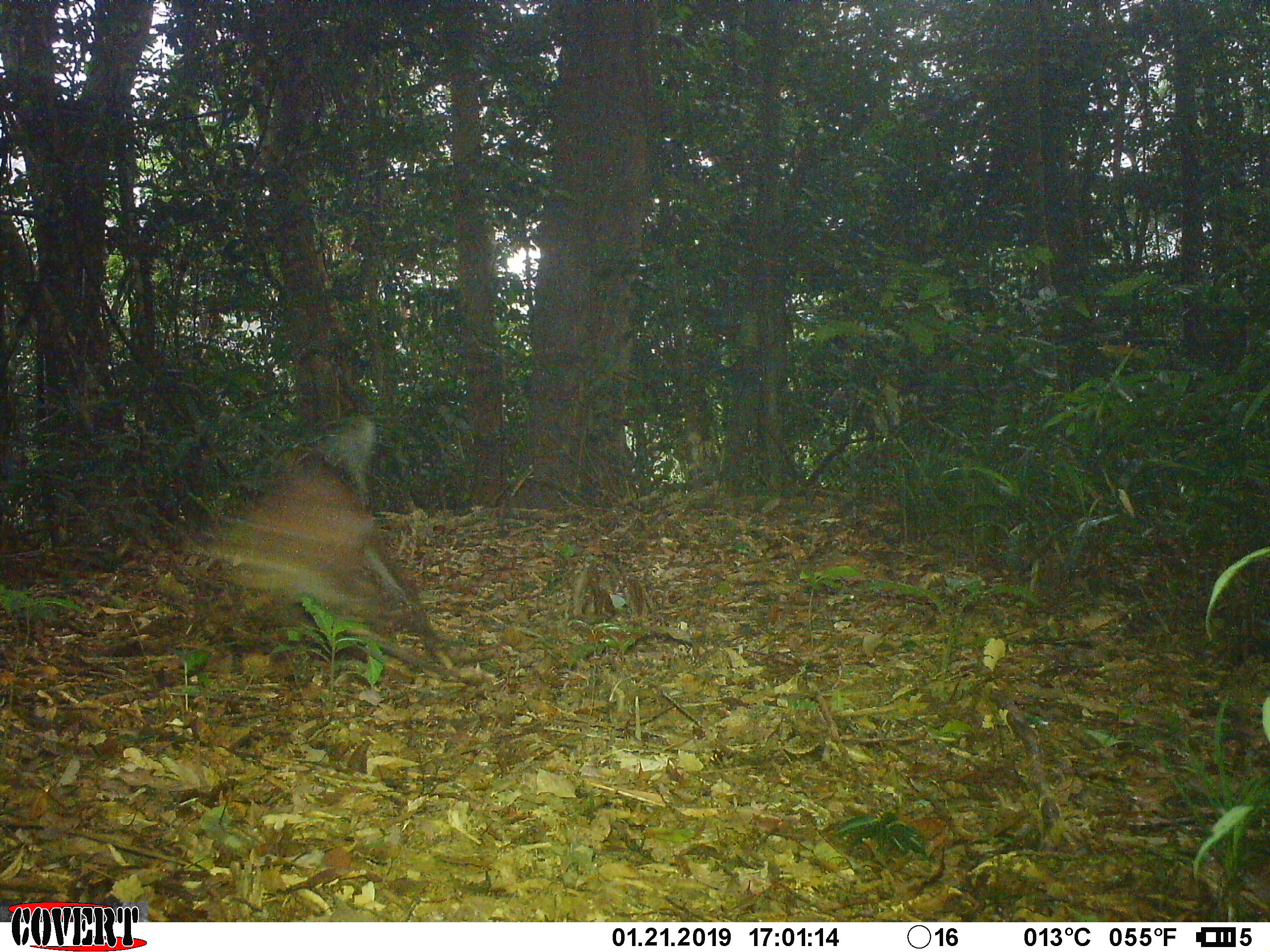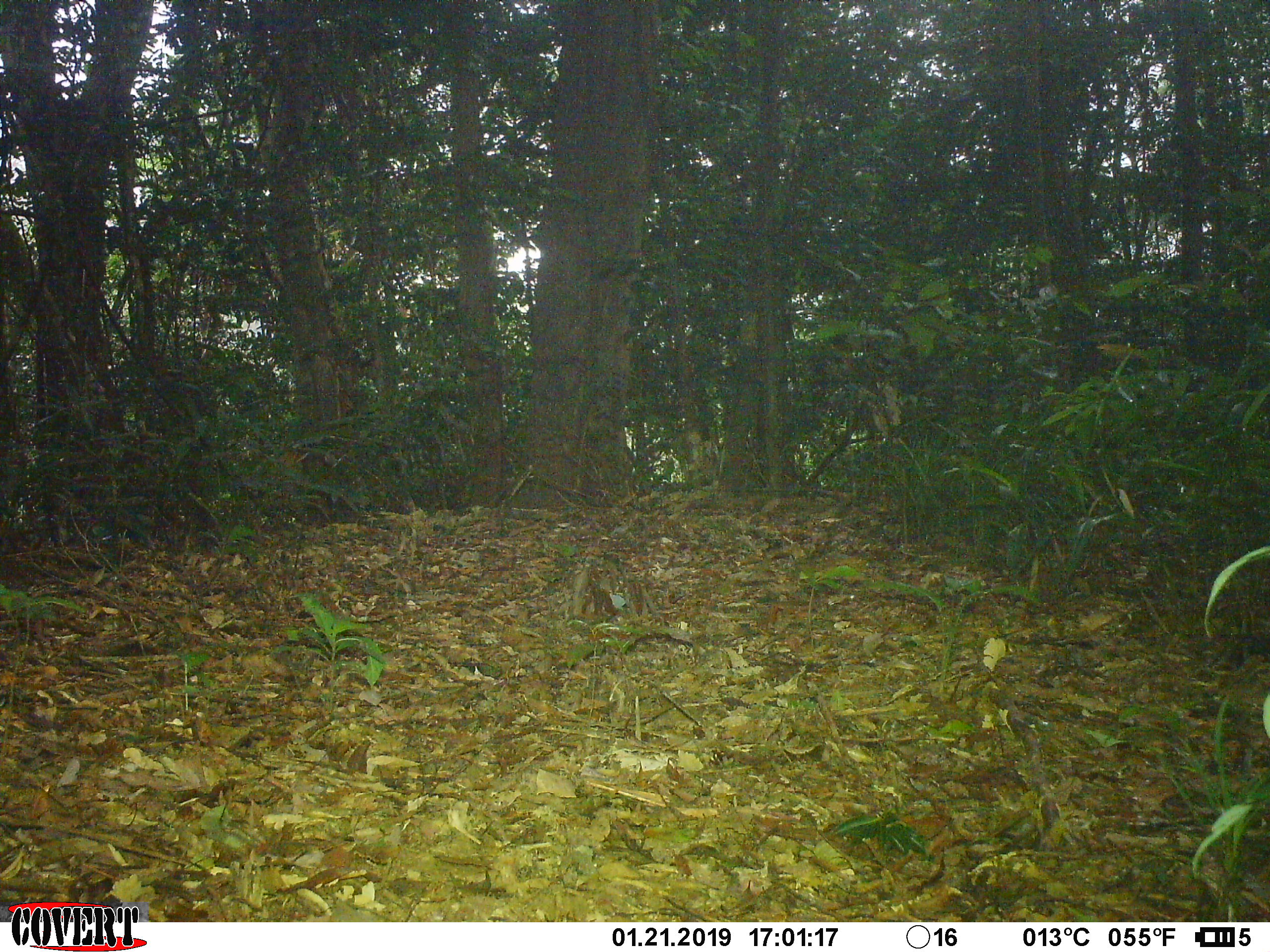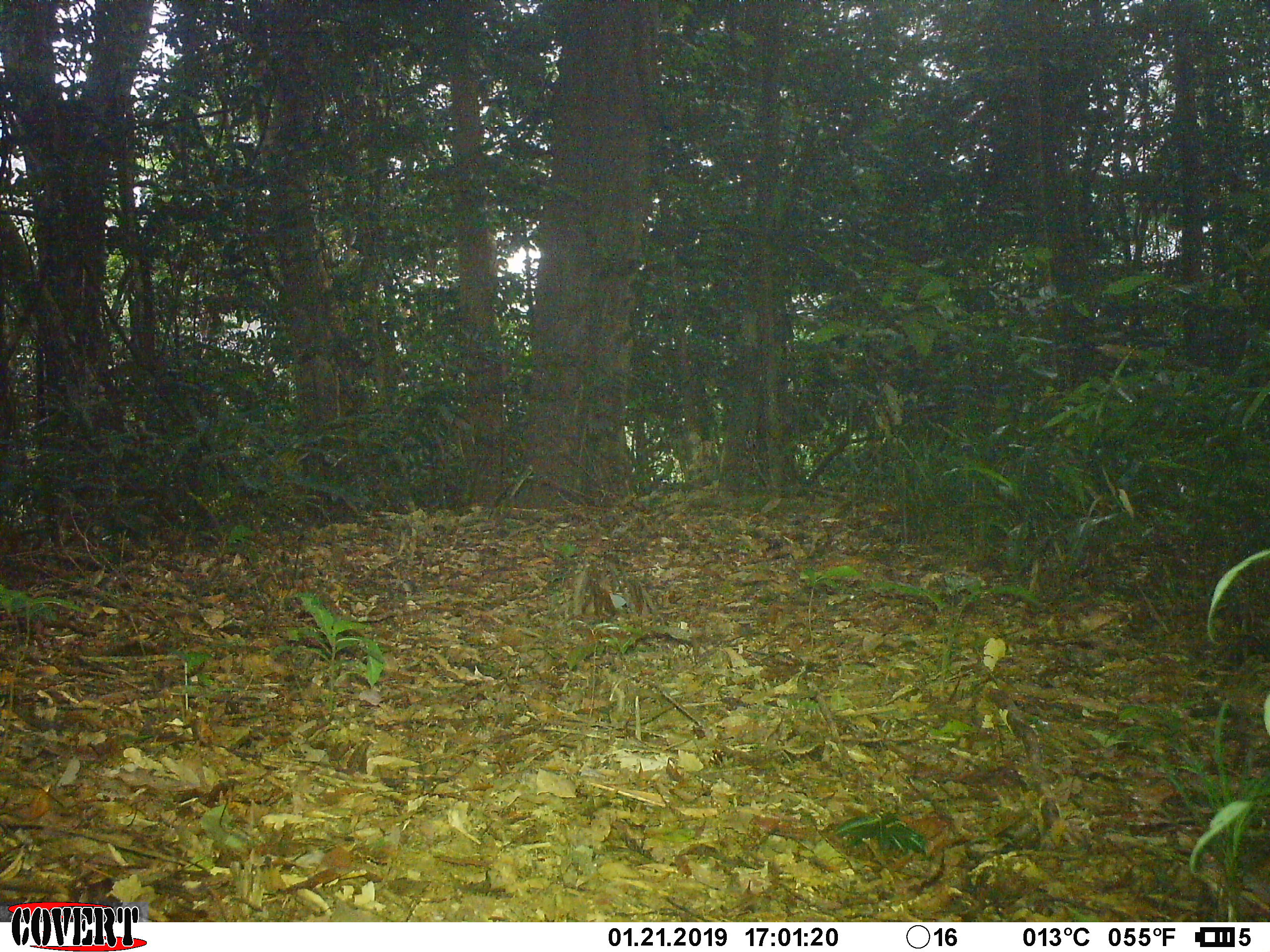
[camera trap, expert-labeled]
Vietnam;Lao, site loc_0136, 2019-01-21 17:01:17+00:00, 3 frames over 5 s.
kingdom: Animalia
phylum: Chordata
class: Mammalia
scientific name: Mammalia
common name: mammal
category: unidentified small mammal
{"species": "unidentified small mammal (mammal) (Mammalia)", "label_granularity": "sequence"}